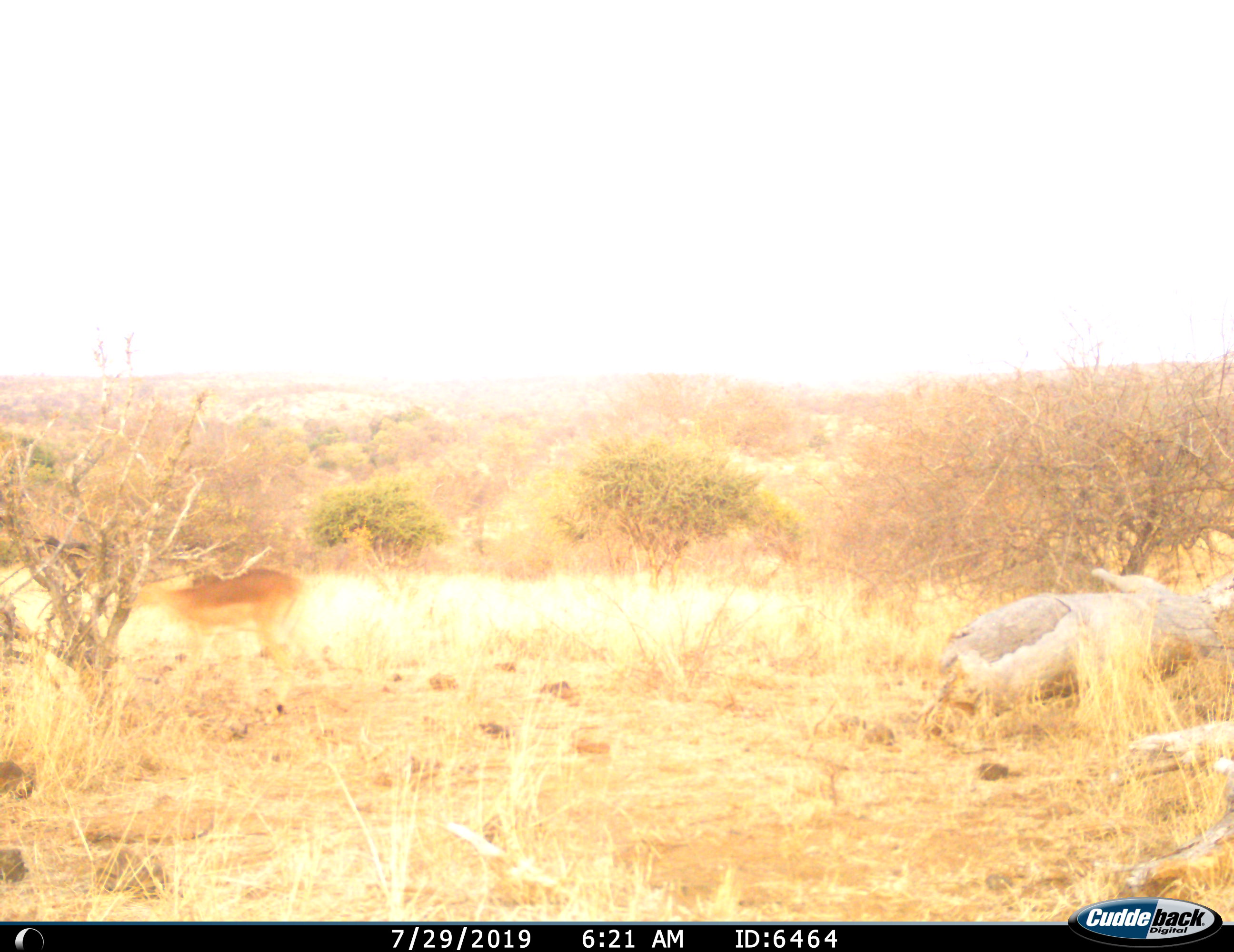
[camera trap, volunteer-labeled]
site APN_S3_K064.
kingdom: Animalia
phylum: Chordata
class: Mammalia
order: Artiodactyla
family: Bovidae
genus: Aepyceros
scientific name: Aepyceros melampus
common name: impala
Impala (Aepyceros melampus), count 1. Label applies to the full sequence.